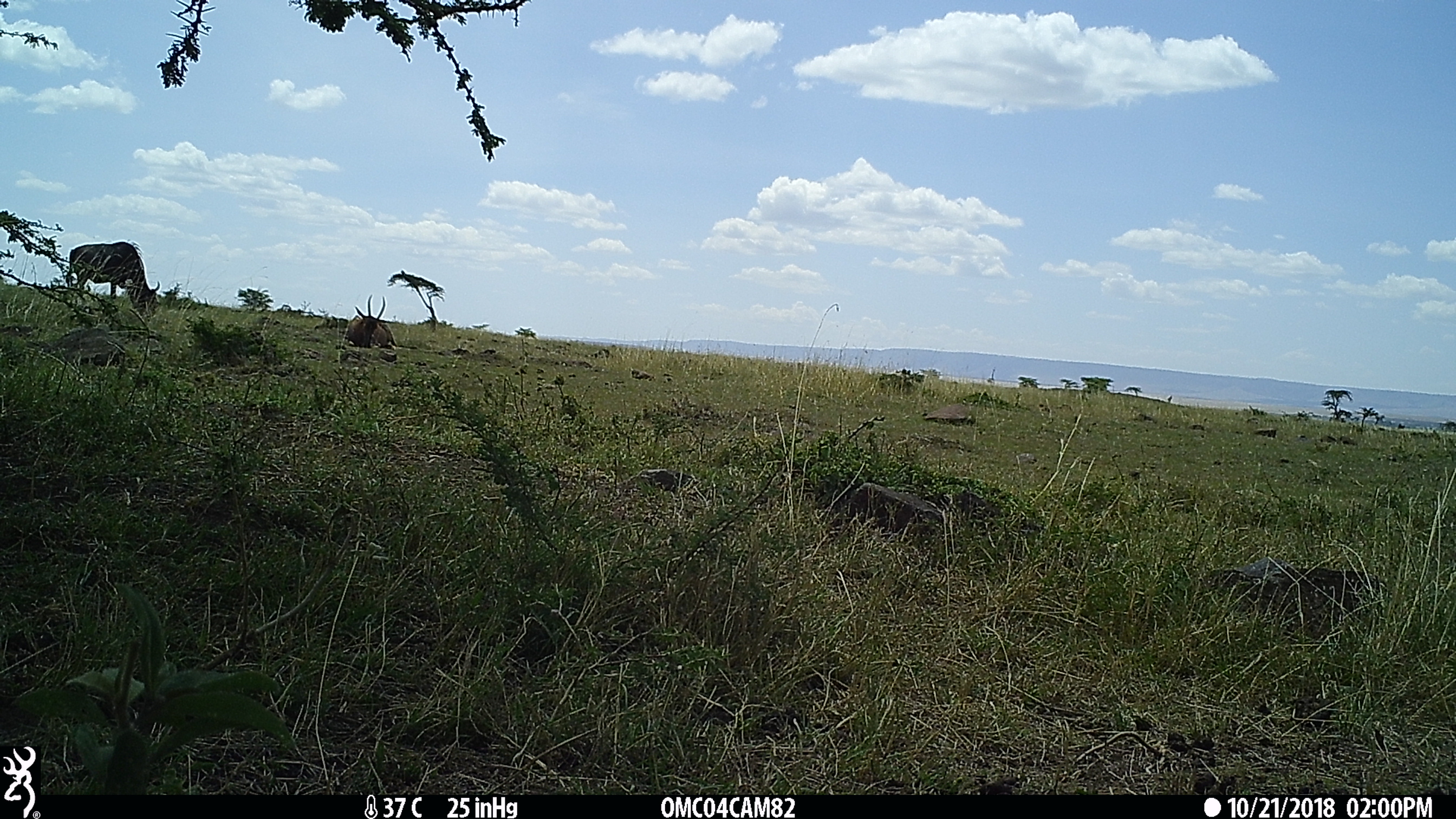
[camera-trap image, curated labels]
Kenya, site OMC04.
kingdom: Animalia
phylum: Chordata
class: Mammalia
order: Artiodactyla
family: Bovidae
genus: Connochaetes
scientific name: Connochaetes taurinus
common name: blue wildebeest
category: wildebeest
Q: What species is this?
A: Wildebeest (blue wildebeest) (Connochaetes taurinus).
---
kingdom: Animalia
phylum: Chordata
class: Mammalia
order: Artiodactyla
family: Bovidae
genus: Damaliscus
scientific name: Damaliscus lunatus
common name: topi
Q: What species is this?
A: Topi (Damaliscus lunatus).